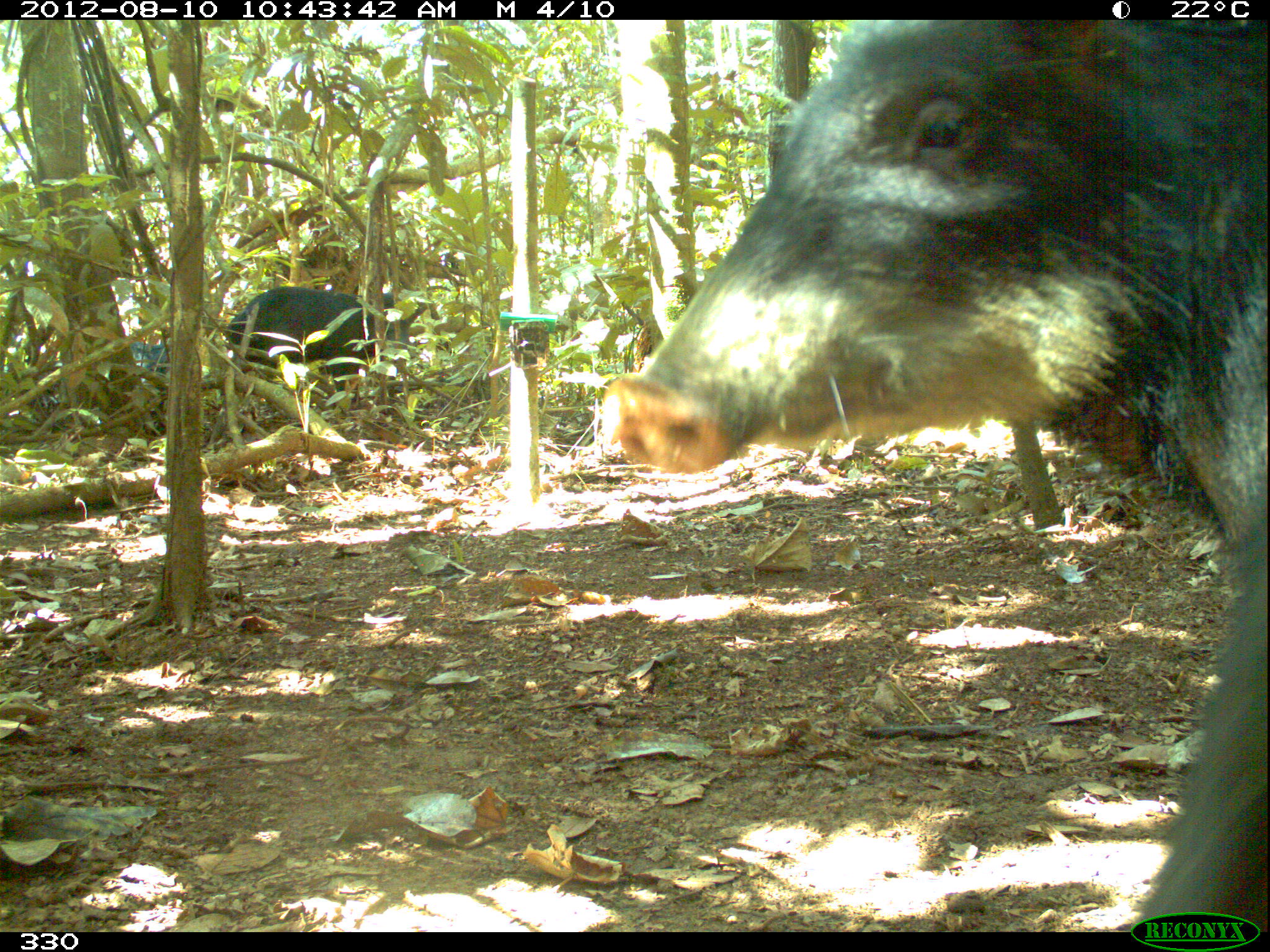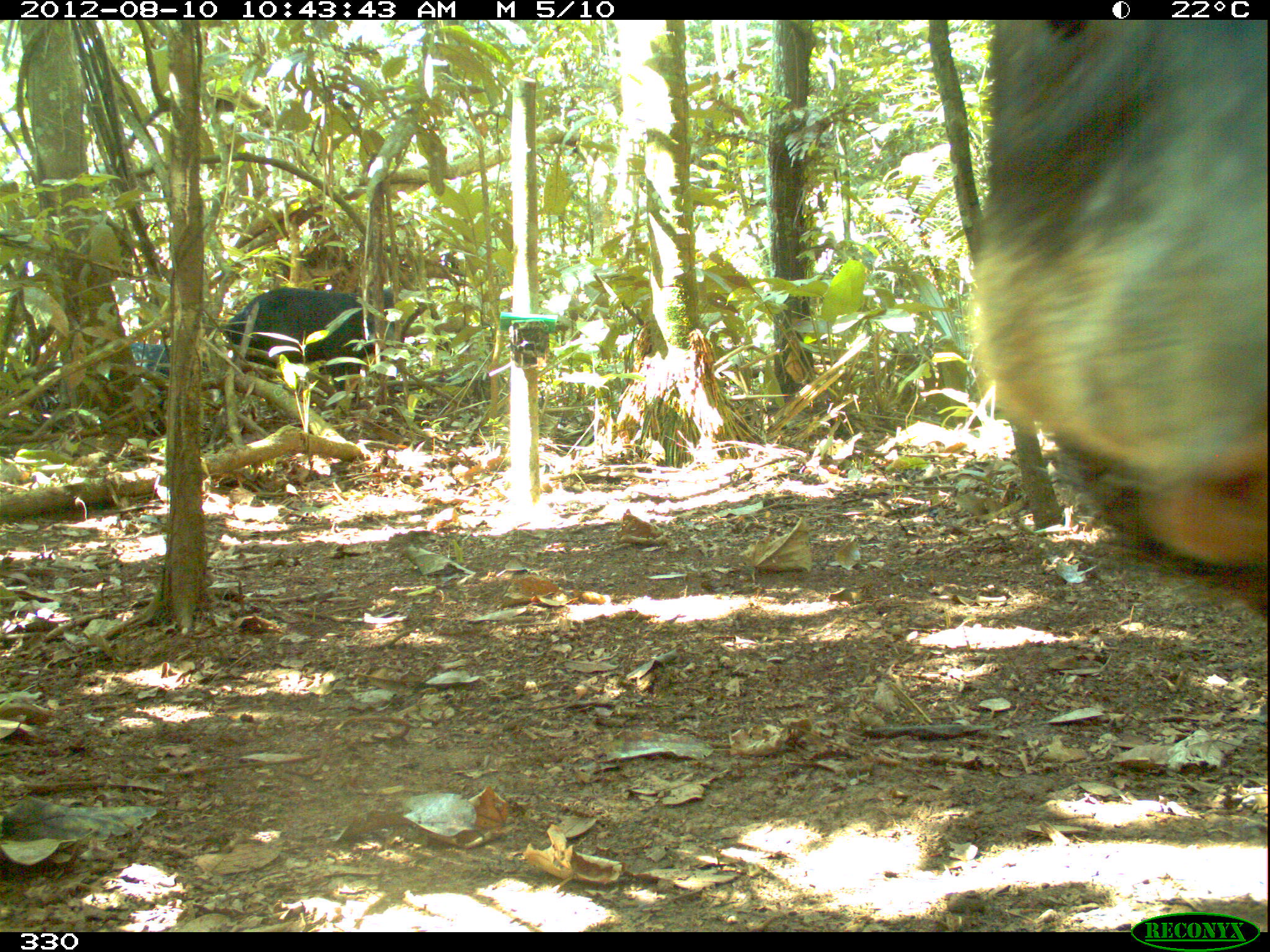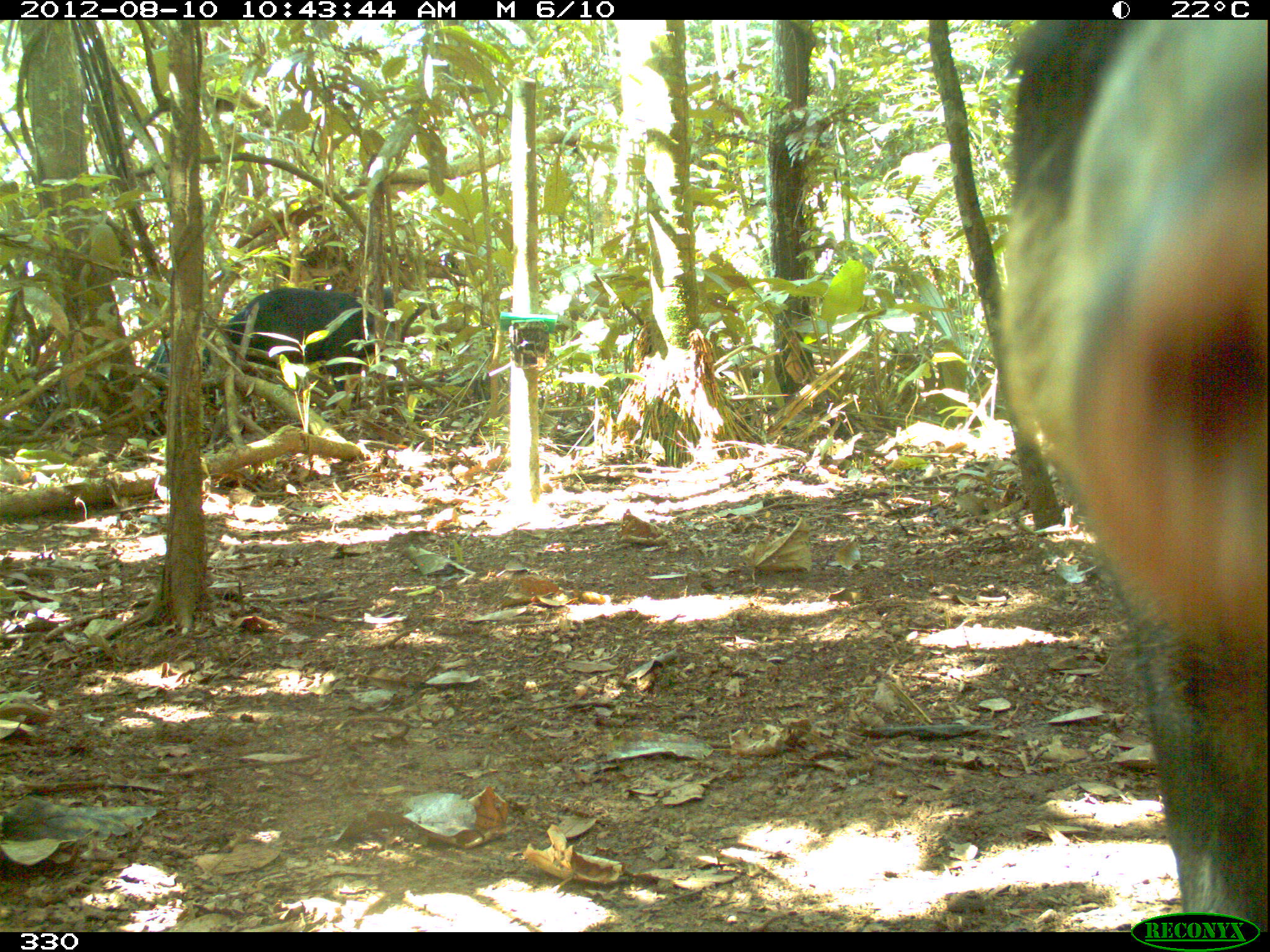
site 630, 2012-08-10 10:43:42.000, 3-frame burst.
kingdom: Animalia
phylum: Chordata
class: Mammalia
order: Artiodactyla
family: Tayassuidae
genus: Tayassu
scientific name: Tayassu pecari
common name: white-lipped peccary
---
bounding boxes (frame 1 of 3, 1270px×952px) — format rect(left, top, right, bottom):
tayassu pecari: rect(590, 18, 1270, 927); rect(225, 284, 408, 408)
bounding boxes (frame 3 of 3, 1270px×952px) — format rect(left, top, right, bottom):
tayassu pecari: rect(997, 19, 1269, 926); rect(220, 286, 395, 412); rect(144, 330, 237, 435)